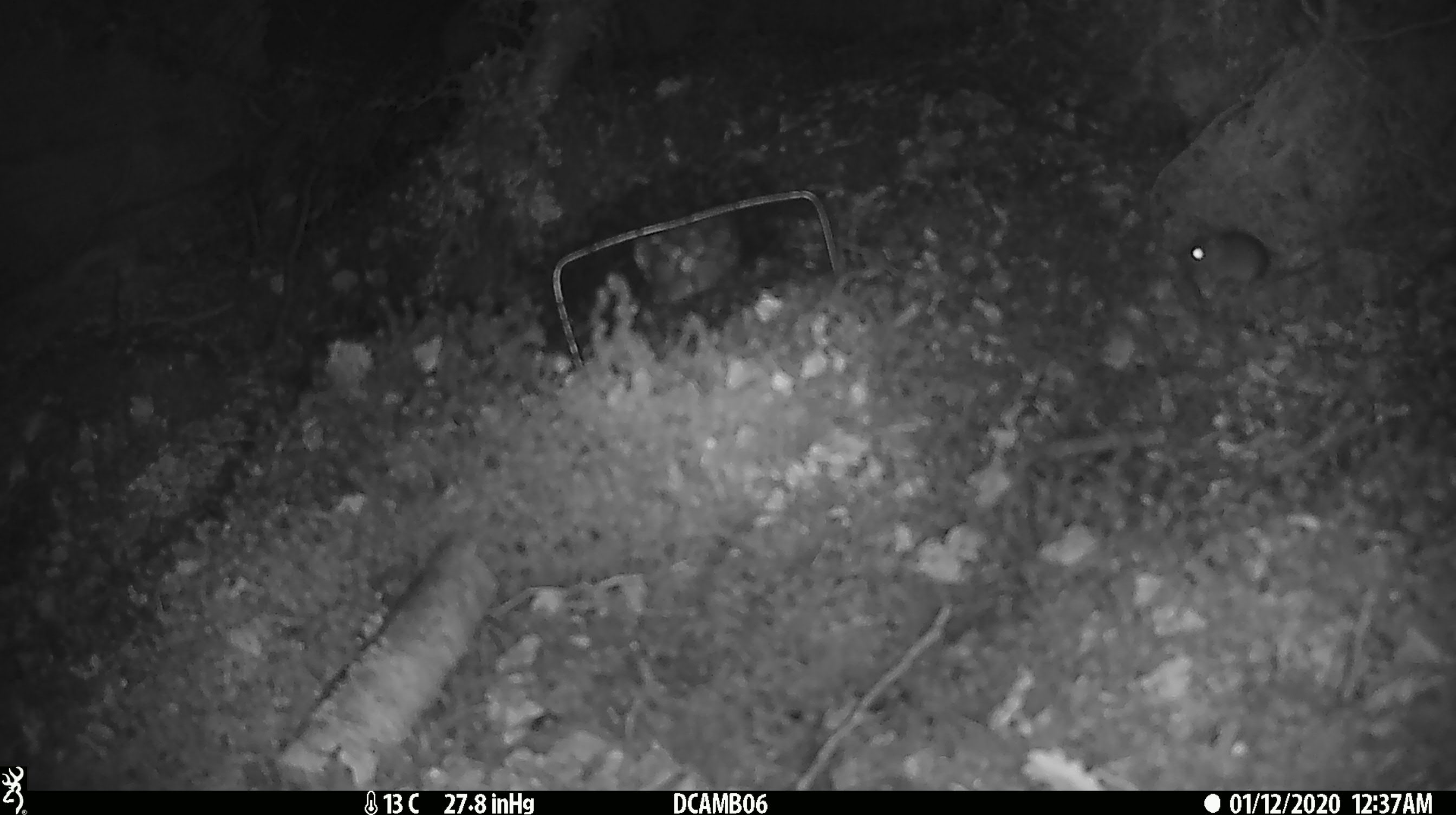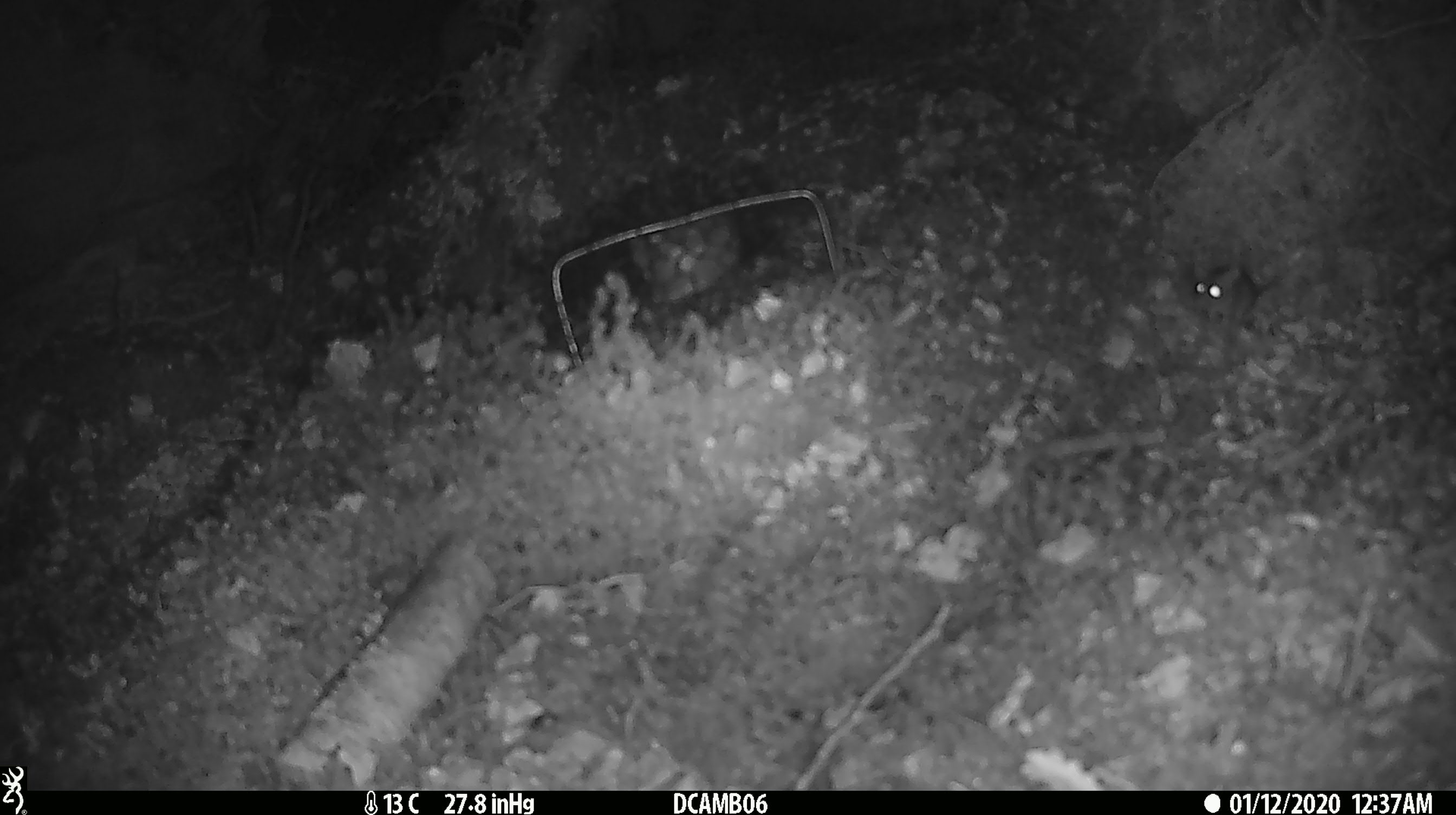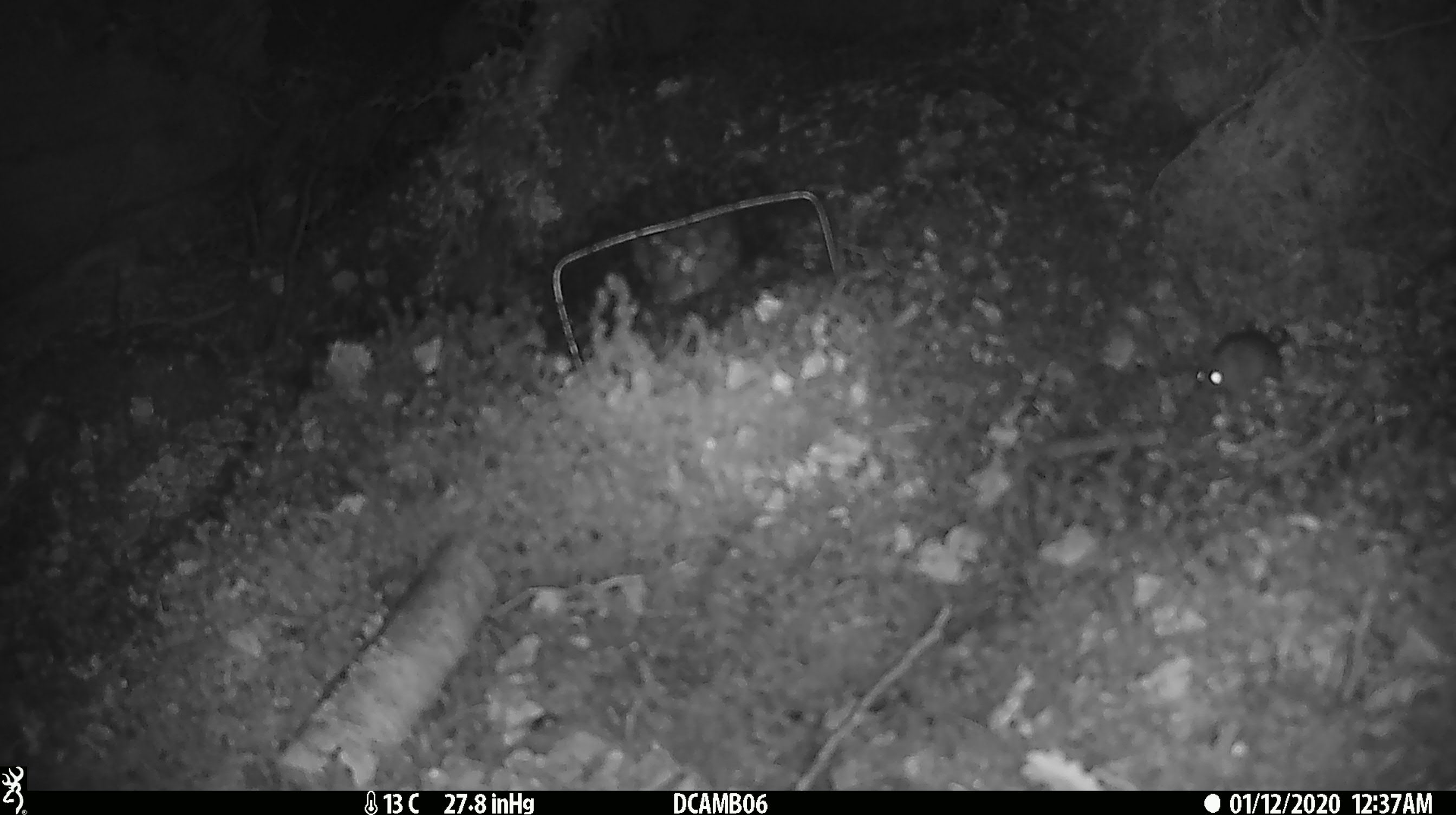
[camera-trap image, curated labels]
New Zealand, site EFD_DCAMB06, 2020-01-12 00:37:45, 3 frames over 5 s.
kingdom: Animalia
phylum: Chordata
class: Mammalia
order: Rodentia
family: Muridae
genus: Mus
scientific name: Mus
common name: mouse